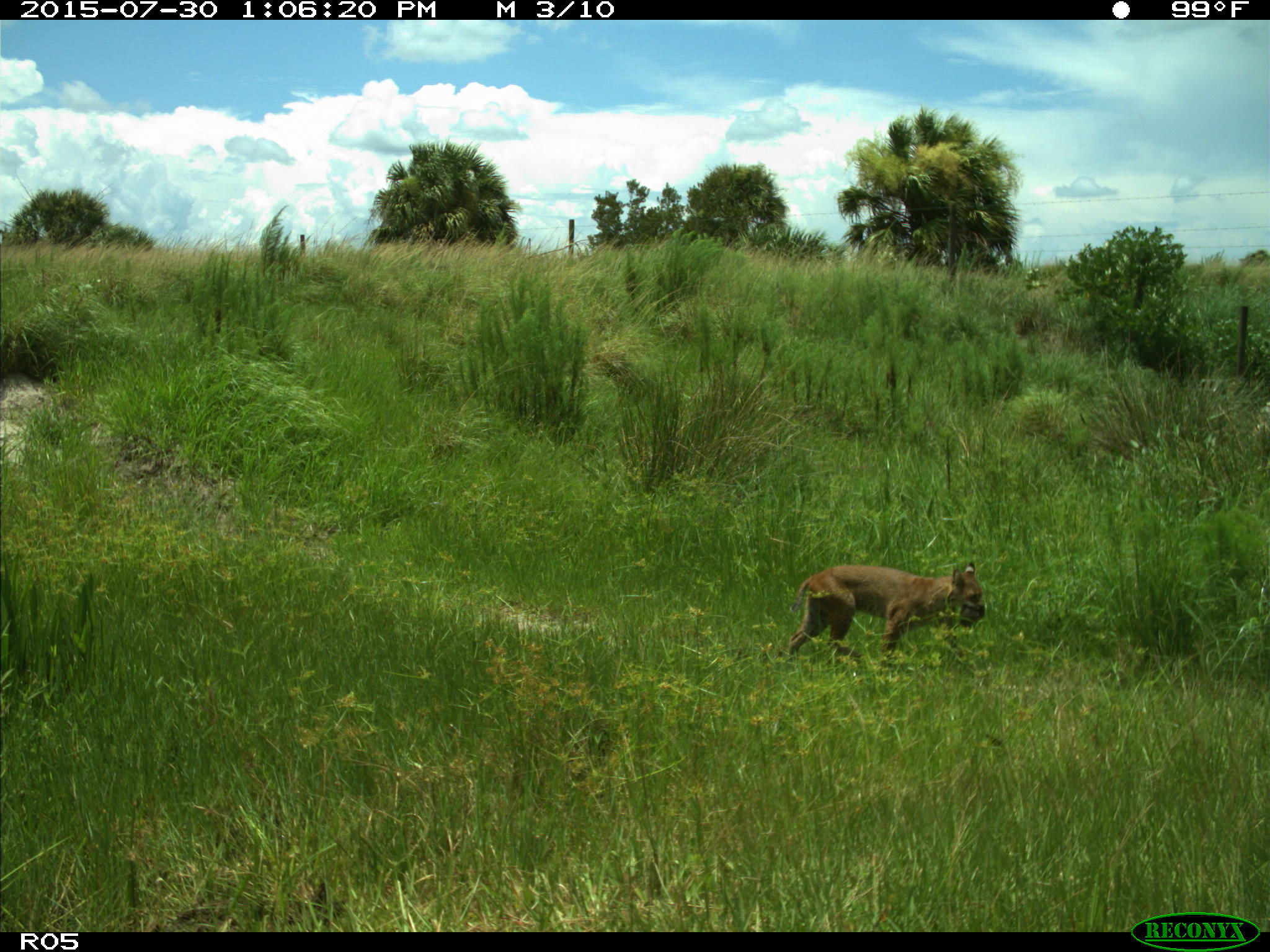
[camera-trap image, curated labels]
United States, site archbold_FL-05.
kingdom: Animalia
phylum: Chordata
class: Mammalia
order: Carnivora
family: Felidae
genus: Lynx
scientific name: Lynx rufus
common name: bobcat